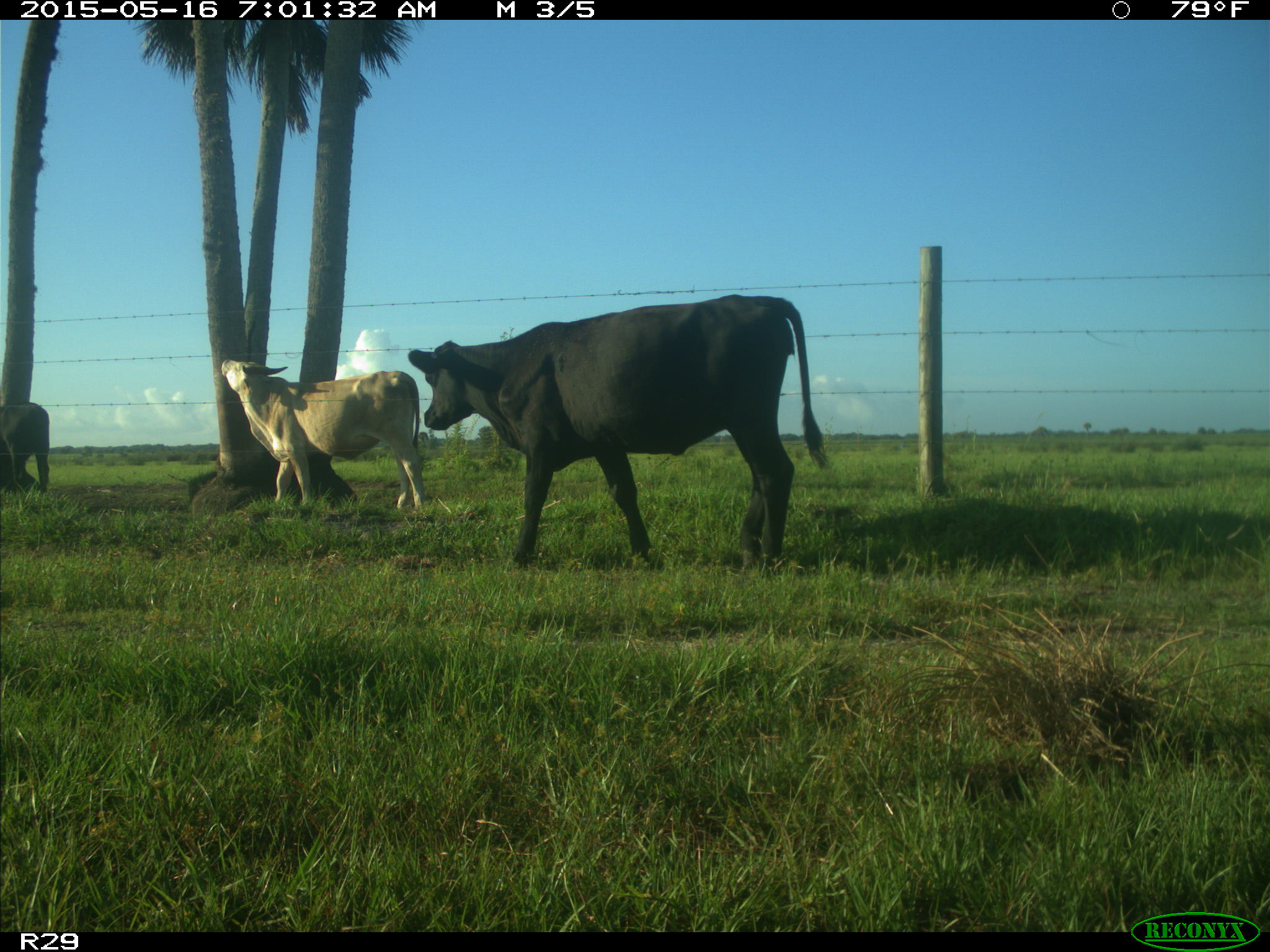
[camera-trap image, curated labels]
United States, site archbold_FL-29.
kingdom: Animalia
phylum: Chordata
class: Mammalia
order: Artiodactyla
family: Bovidae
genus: Bos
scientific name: Bos taurus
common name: domestic cow